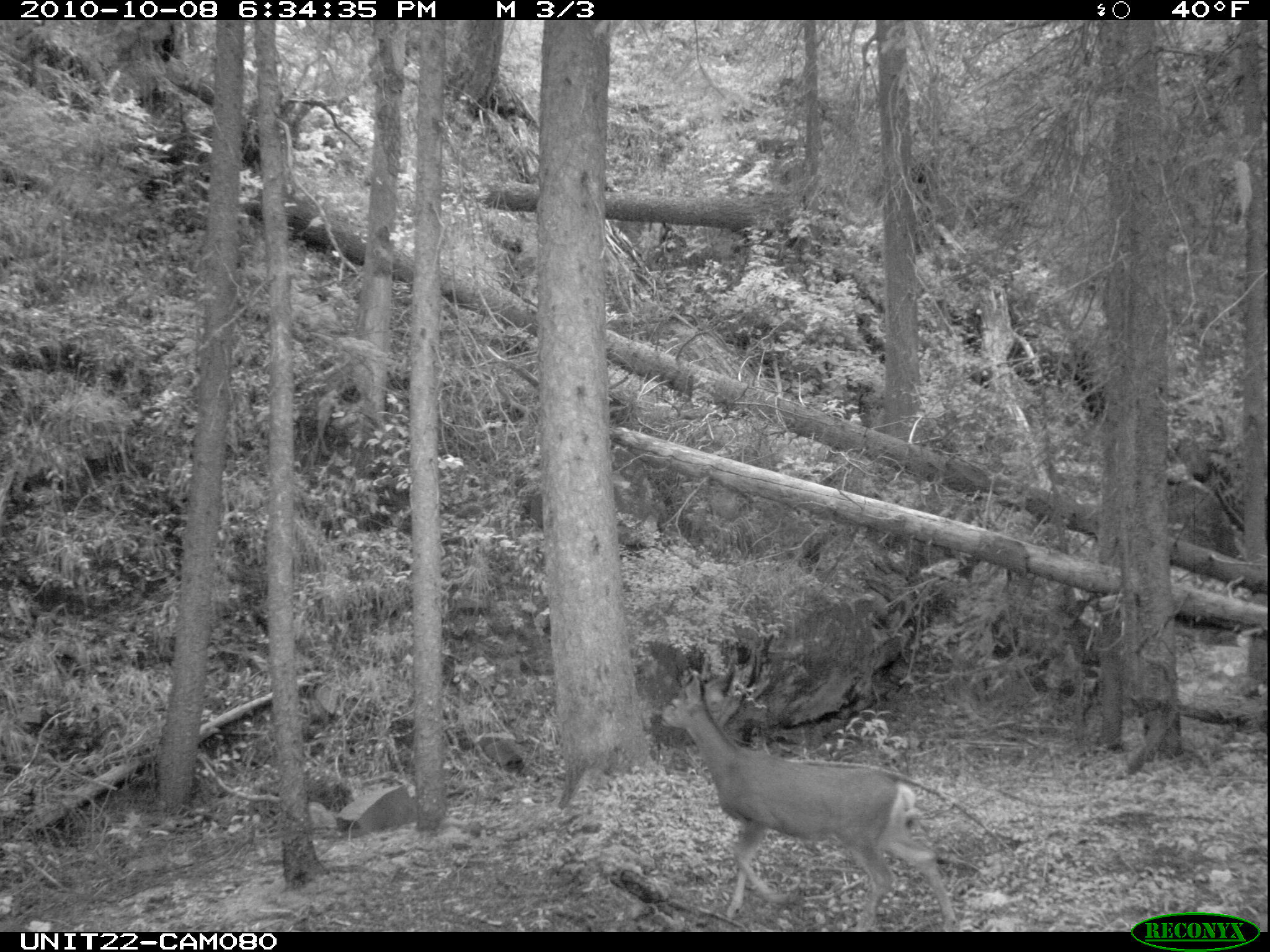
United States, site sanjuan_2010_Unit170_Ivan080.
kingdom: Animalia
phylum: Chordata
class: Mammalia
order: Artiodactyla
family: Cervidae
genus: Odocoileus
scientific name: Odocoileus hemionus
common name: mule deer